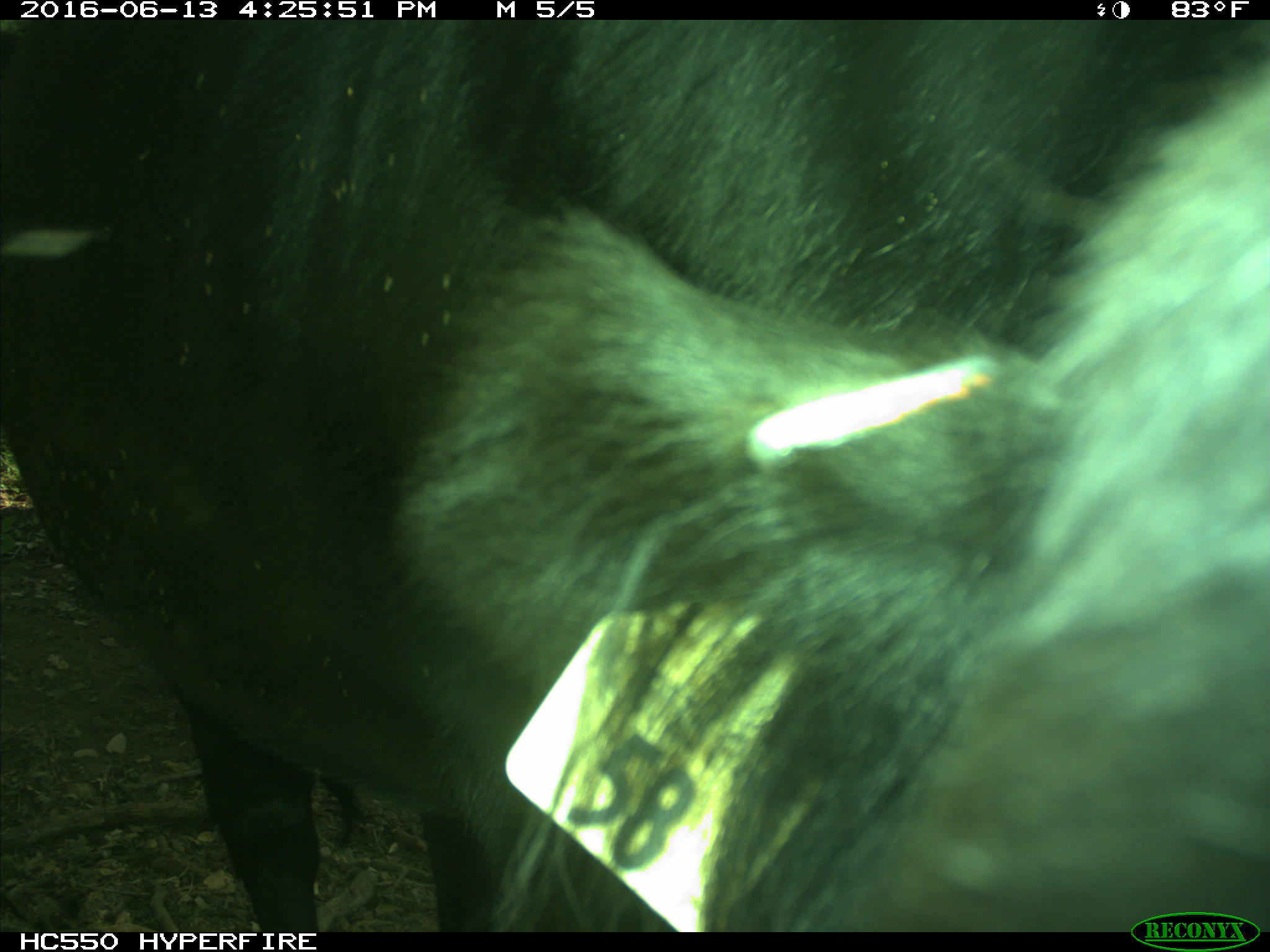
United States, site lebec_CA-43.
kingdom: Animalia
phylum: Chordata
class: Mammalia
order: Artiodactyla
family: Bovidae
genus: Bos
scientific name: Bos taurus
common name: domestic cow